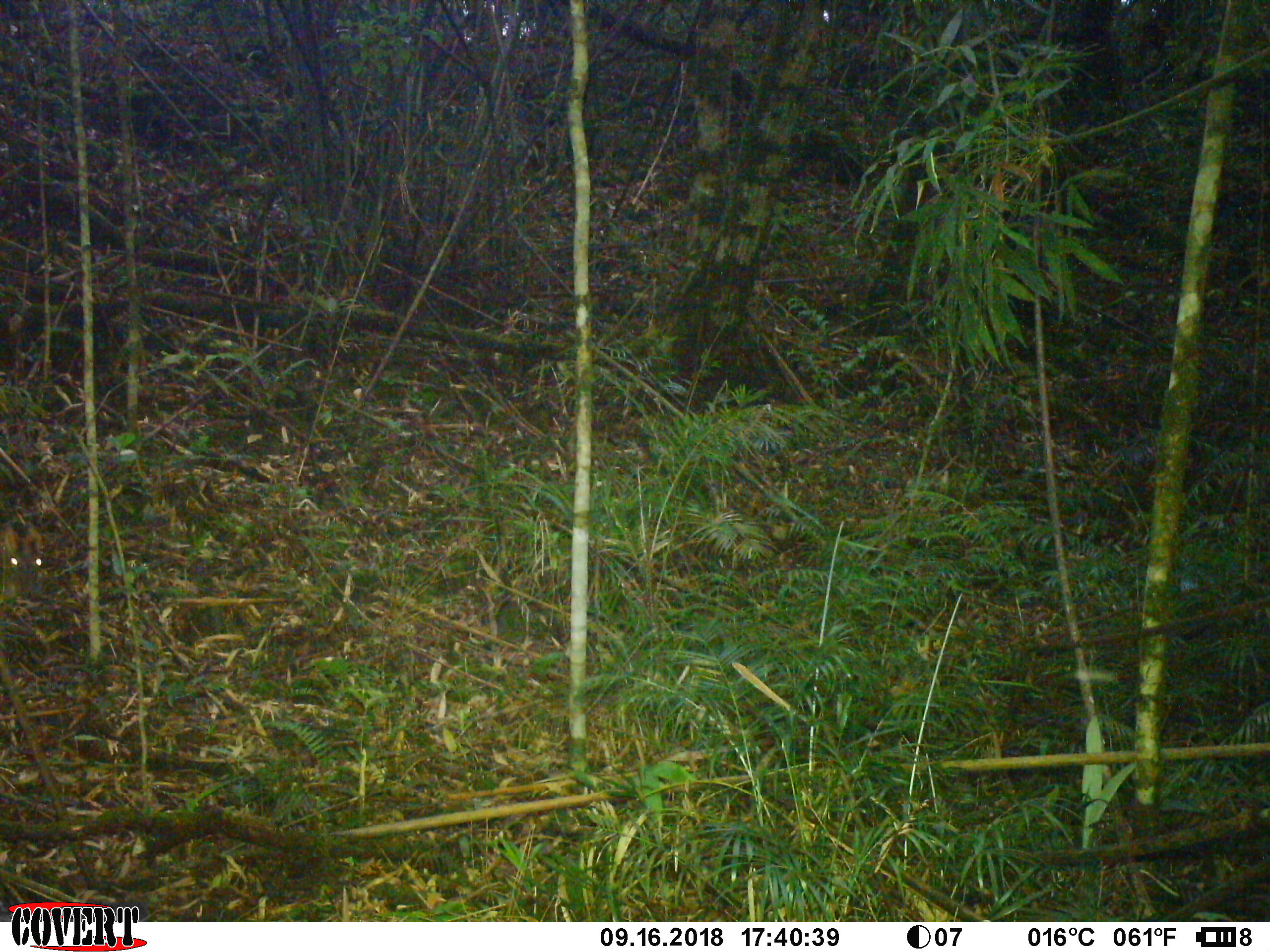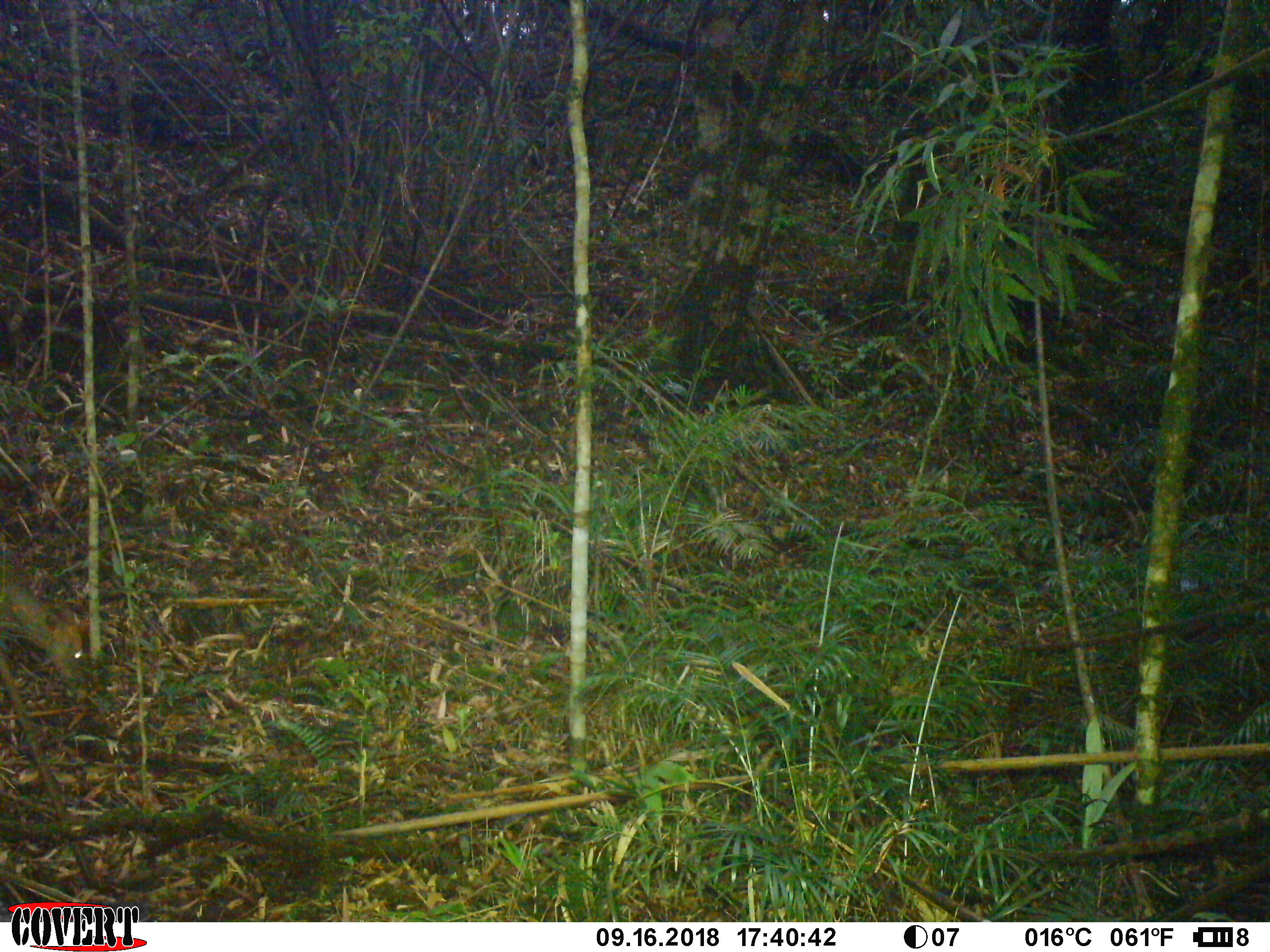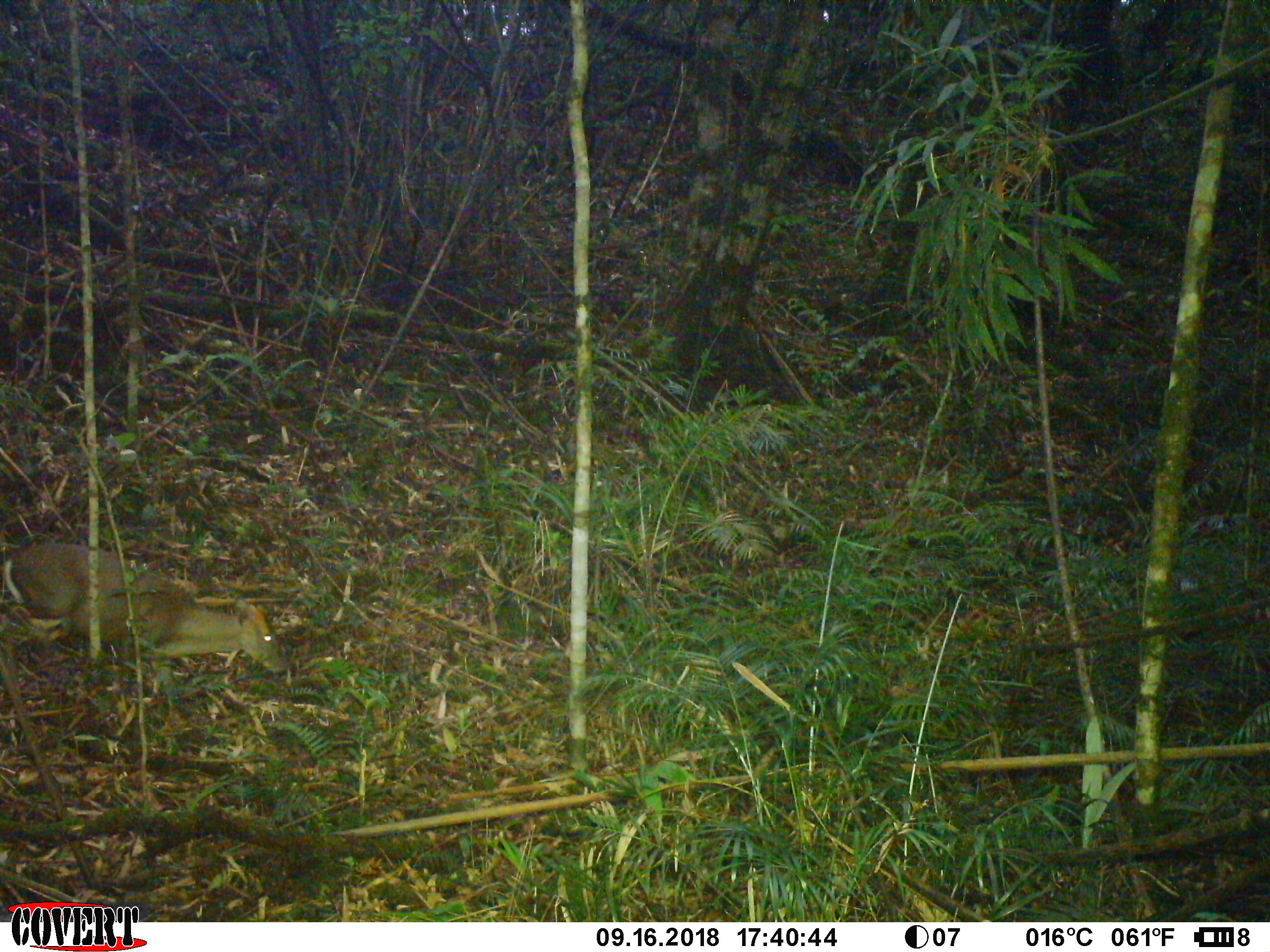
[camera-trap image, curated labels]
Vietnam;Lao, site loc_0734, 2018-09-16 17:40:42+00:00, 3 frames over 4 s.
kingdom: Animalia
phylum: Chordata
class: Mammalia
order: Artiodactyla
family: Cervidae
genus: Muntiacus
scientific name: Muntiacus rooseveltorum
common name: roosevelt's muntjac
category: roosevelts muntjac group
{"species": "roosevelts muntjac group (roosevelt's muntjac) (Muntiacus rooseveltorum)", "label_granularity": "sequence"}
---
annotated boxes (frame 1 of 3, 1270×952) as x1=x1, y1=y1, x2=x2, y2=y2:
roosevelts muntjac group: x1=0, y1=519, x2=45, y2=601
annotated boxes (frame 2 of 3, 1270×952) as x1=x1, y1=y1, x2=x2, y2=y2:
roosevelts muntjac group: x1=1, y1=553, x2=93, y2=697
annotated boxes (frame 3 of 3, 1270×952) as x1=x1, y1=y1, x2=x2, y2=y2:
roosevelts muntjac group: x1=3, y1=542, x2=287, y2=742